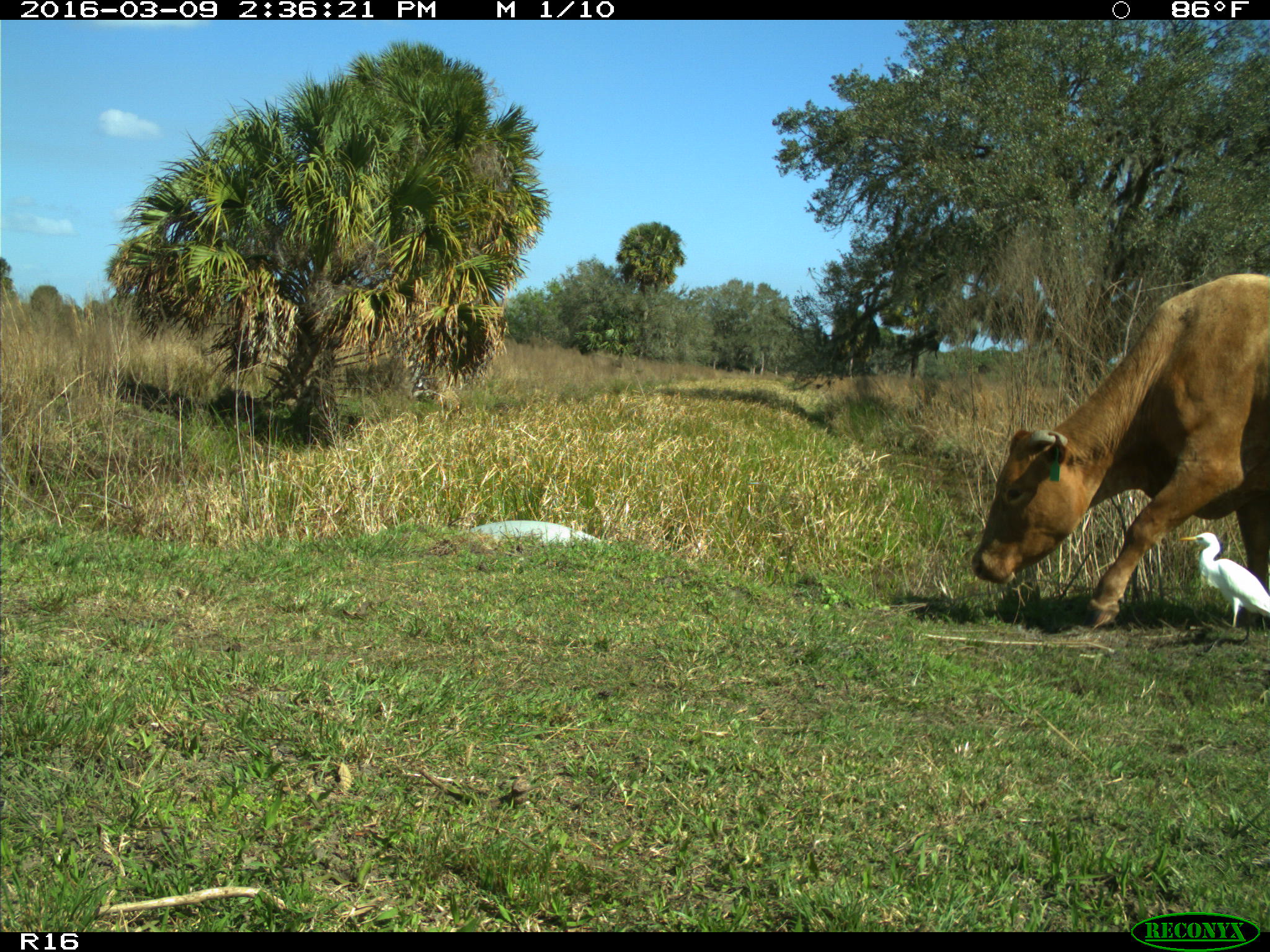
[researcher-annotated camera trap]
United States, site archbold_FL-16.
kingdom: Animalia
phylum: Chordata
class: Mammalia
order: Artiodactyla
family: Bovidae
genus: Bos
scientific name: Bos taurus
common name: domestic cow